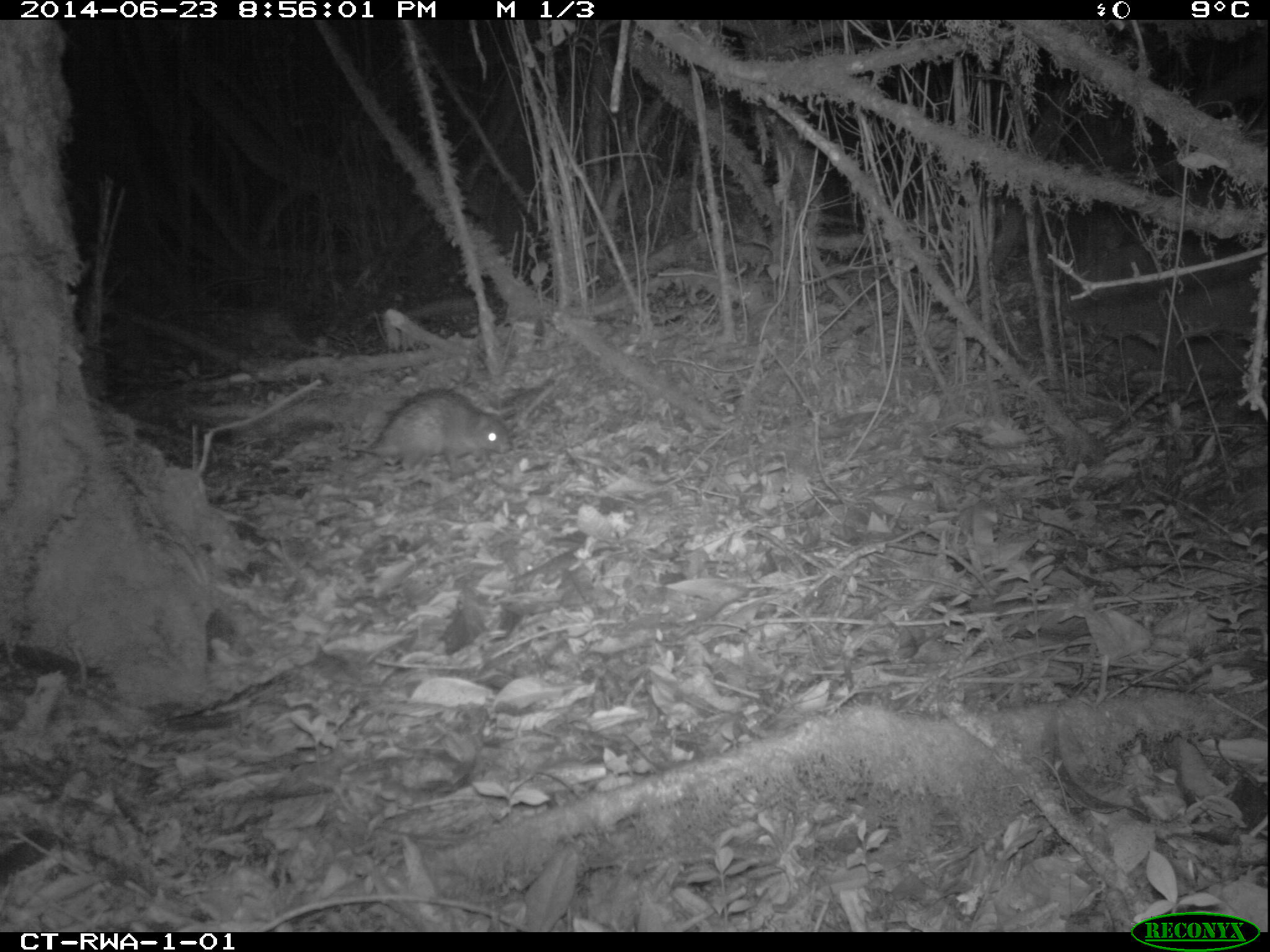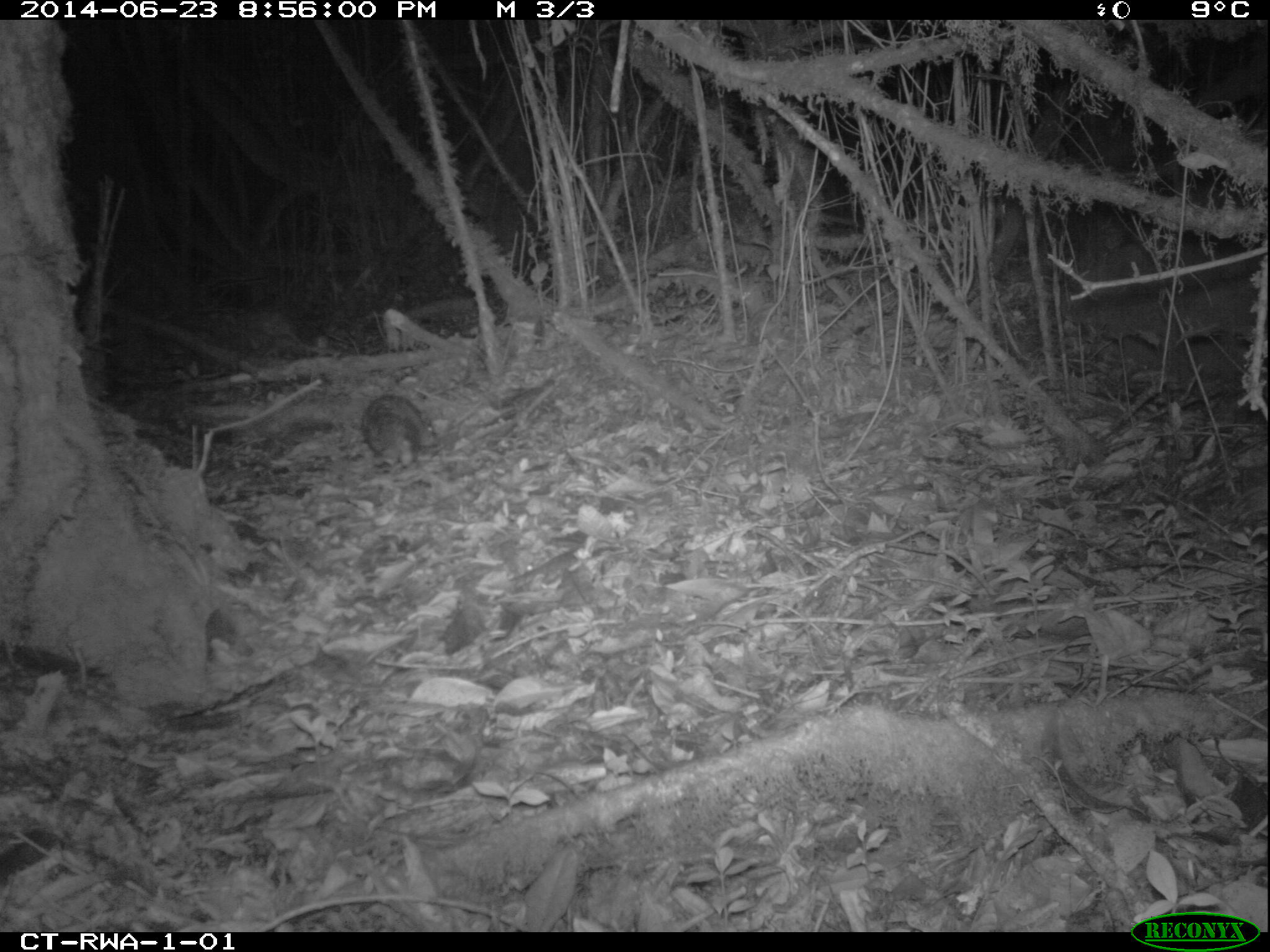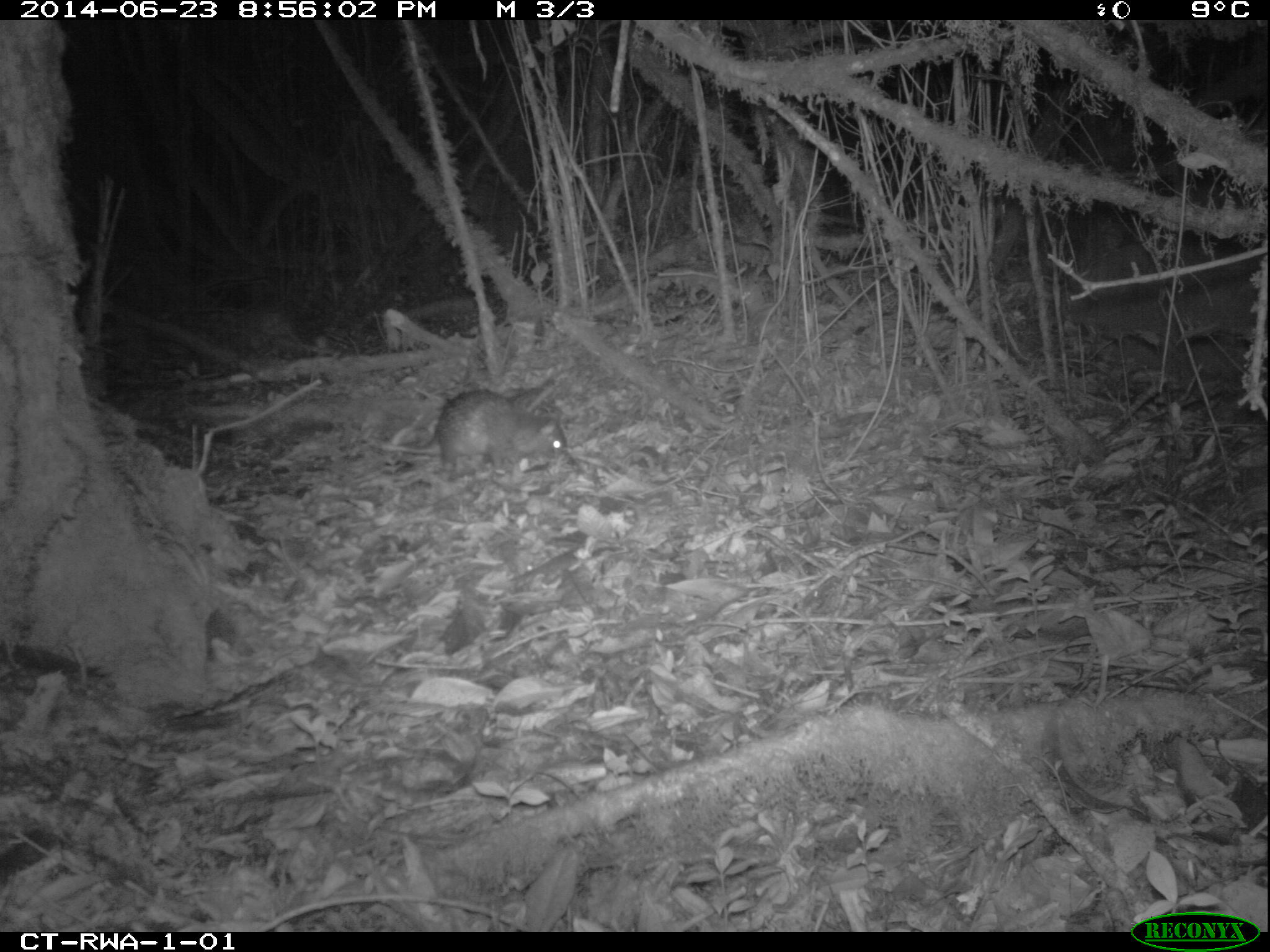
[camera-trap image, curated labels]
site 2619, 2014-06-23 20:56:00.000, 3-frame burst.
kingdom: Animalia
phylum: Chordata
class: Mammalia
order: Rodentia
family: Hystricidae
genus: Atherurus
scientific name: Atherurus africanus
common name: african brush-tailed porcupine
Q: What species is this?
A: Atherurus africanus (african brush-tailed porcupine).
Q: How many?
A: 1.